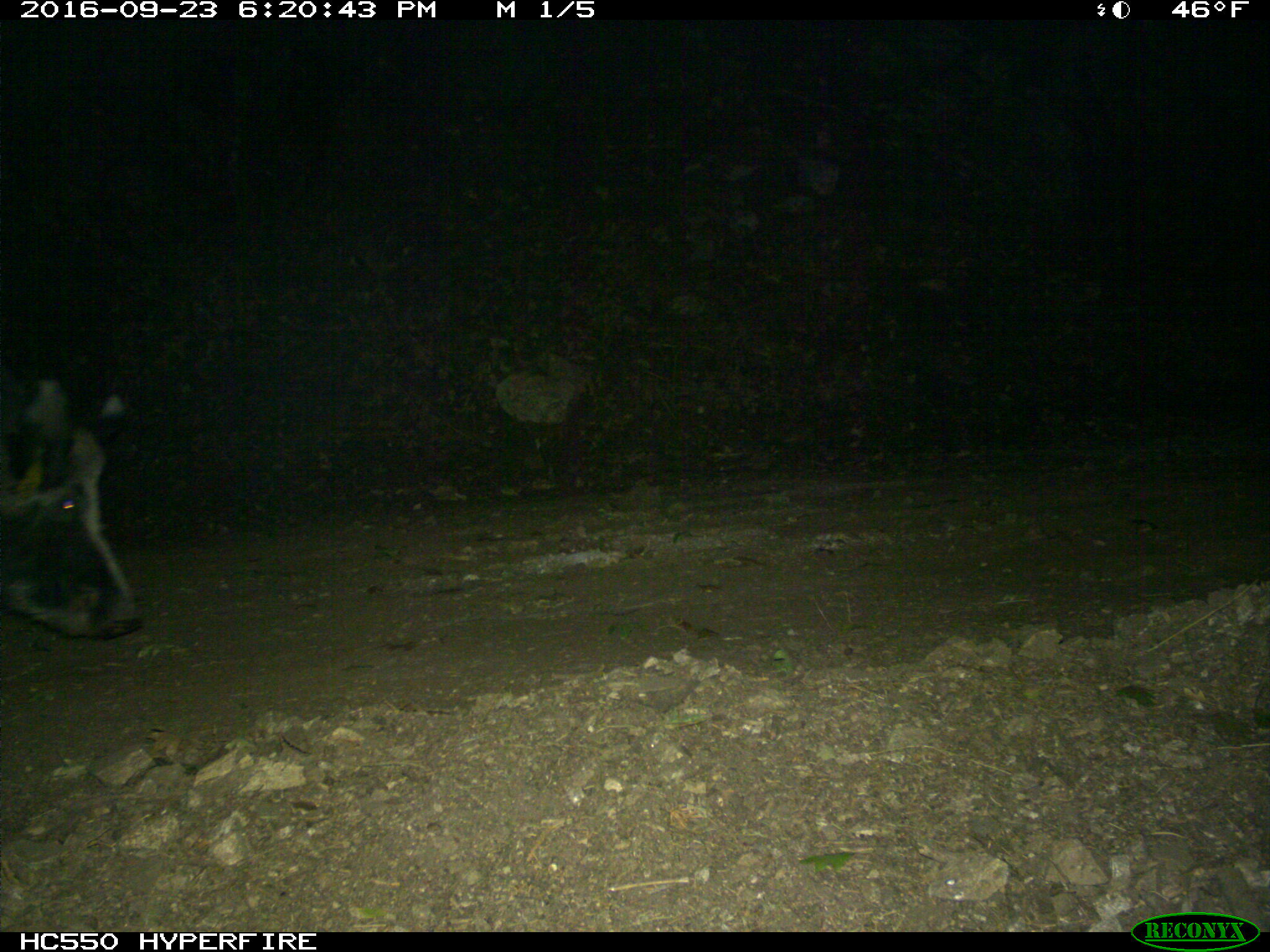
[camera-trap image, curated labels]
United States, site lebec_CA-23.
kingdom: Animalia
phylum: Chordata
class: Mammalia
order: Artiodactyla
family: Suidae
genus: Sus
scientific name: Sus scrofa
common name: wild boar